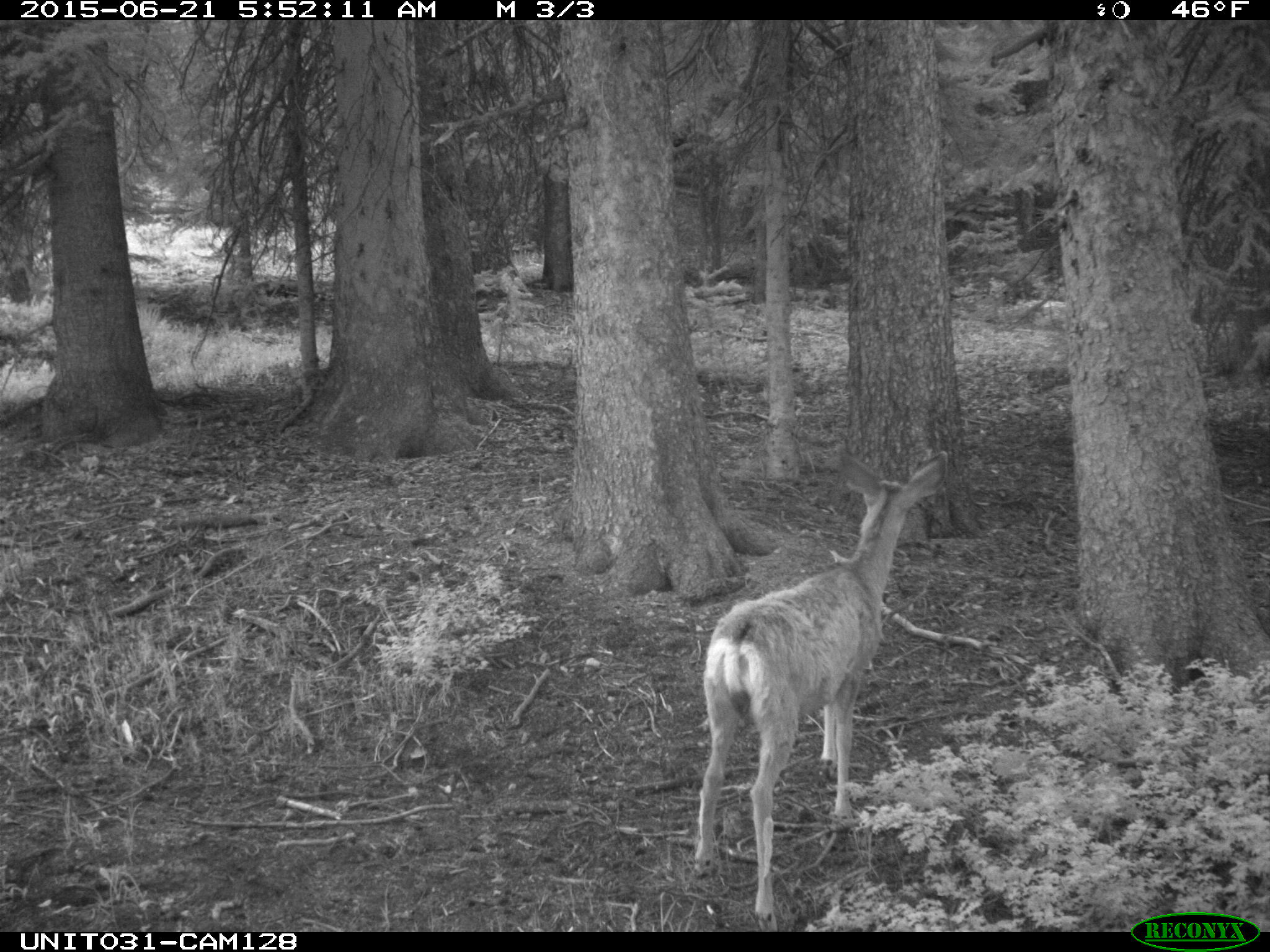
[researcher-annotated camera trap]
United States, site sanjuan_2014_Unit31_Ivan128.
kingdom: Animalia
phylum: Chordata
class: Mammalia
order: Artiodactyla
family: Cervidae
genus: Odocoileus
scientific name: Odocoileus hemionus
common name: mule deer